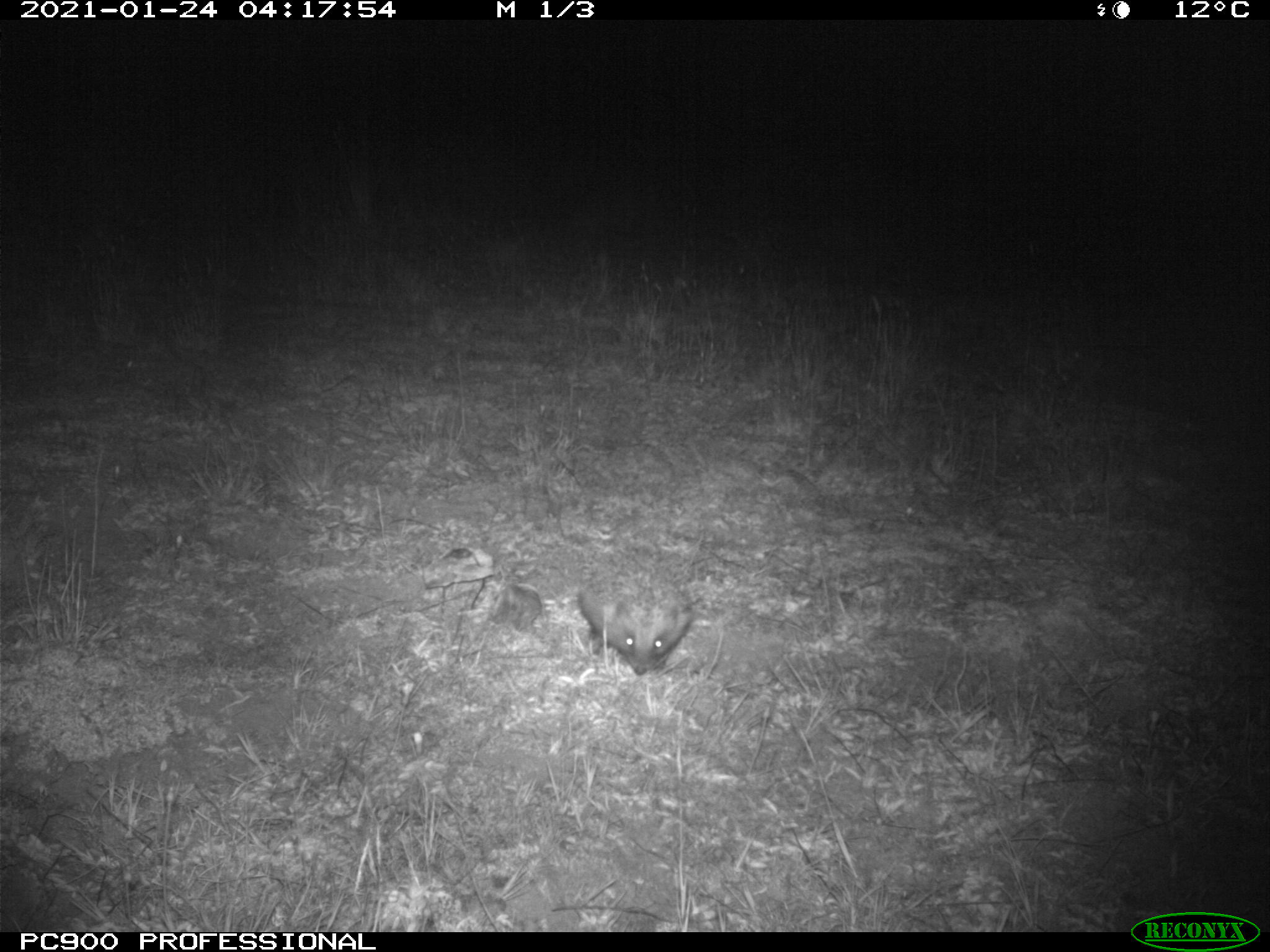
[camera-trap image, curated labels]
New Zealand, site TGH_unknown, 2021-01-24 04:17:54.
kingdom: Animalia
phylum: Chordata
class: Mammalia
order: Eulipotyphla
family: Erinaceidae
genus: Erinaceus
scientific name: Erinaceus europaeus europaeus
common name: european hedgehog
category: hedgehog